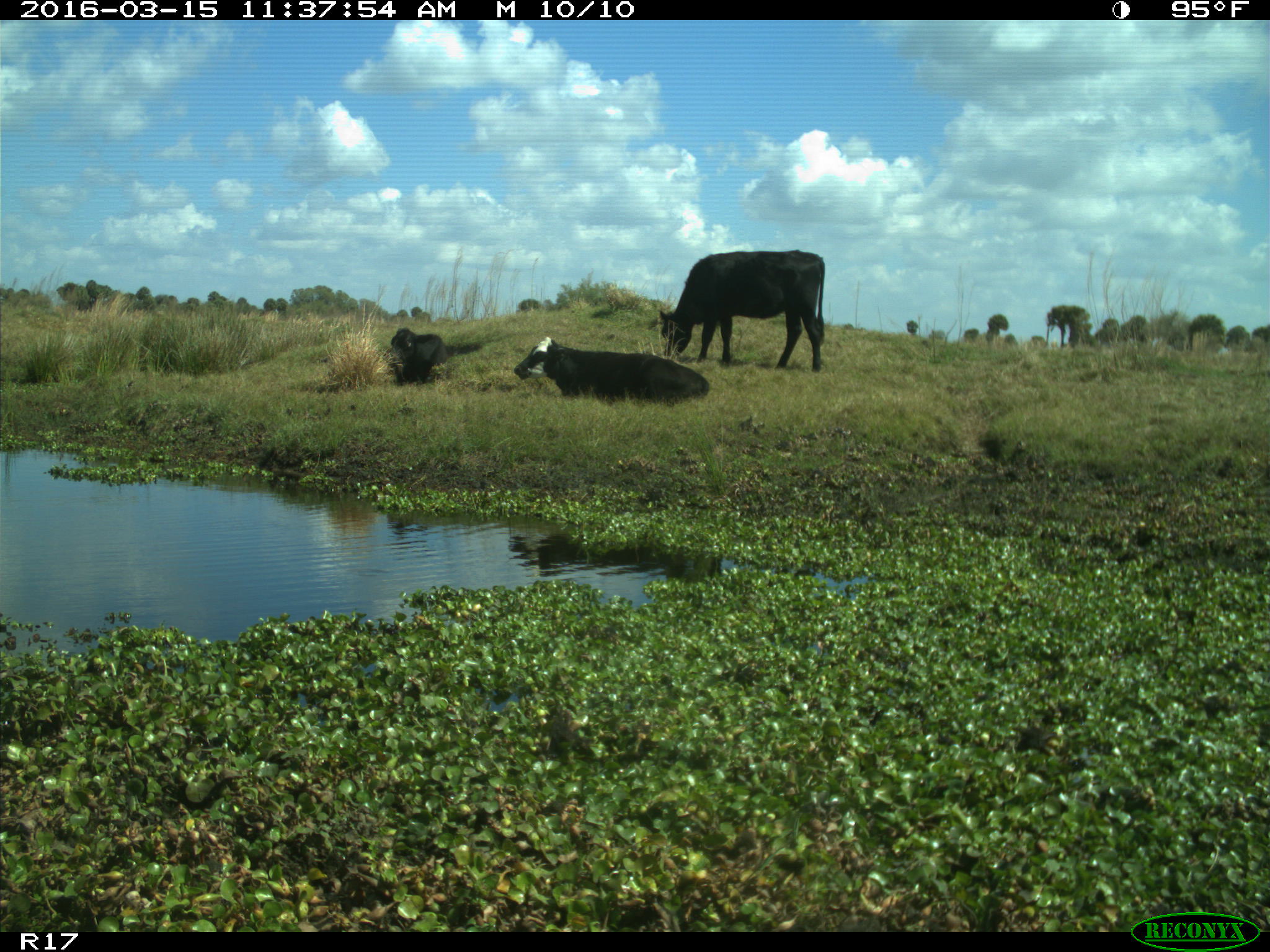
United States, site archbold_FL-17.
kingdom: Animalia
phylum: Chordata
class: Mammalia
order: Artiodactyla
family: Bovidae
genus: Bos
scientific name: Bos taurus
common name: domestic cow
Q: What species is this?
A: Bos taurus (domestic cow).